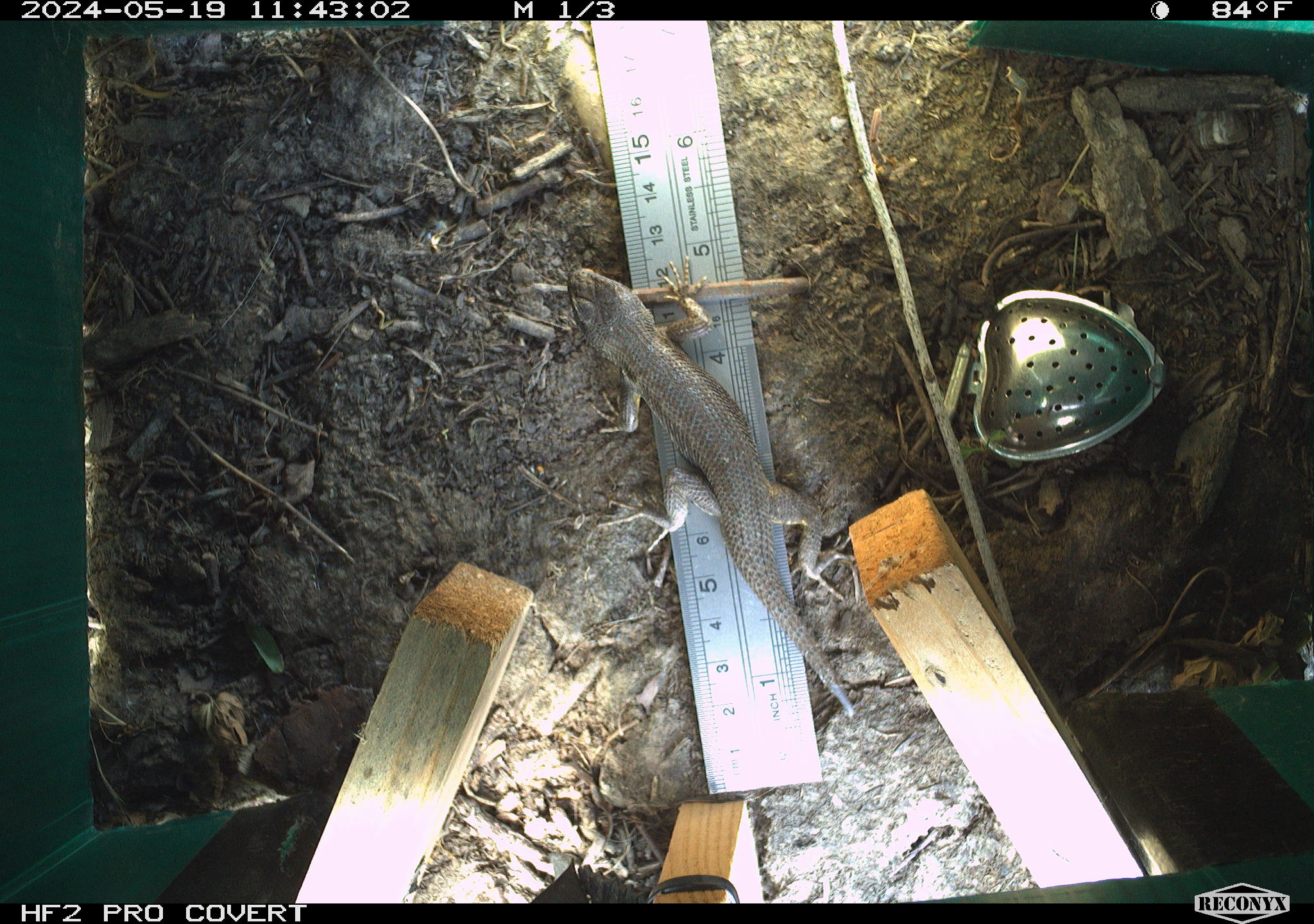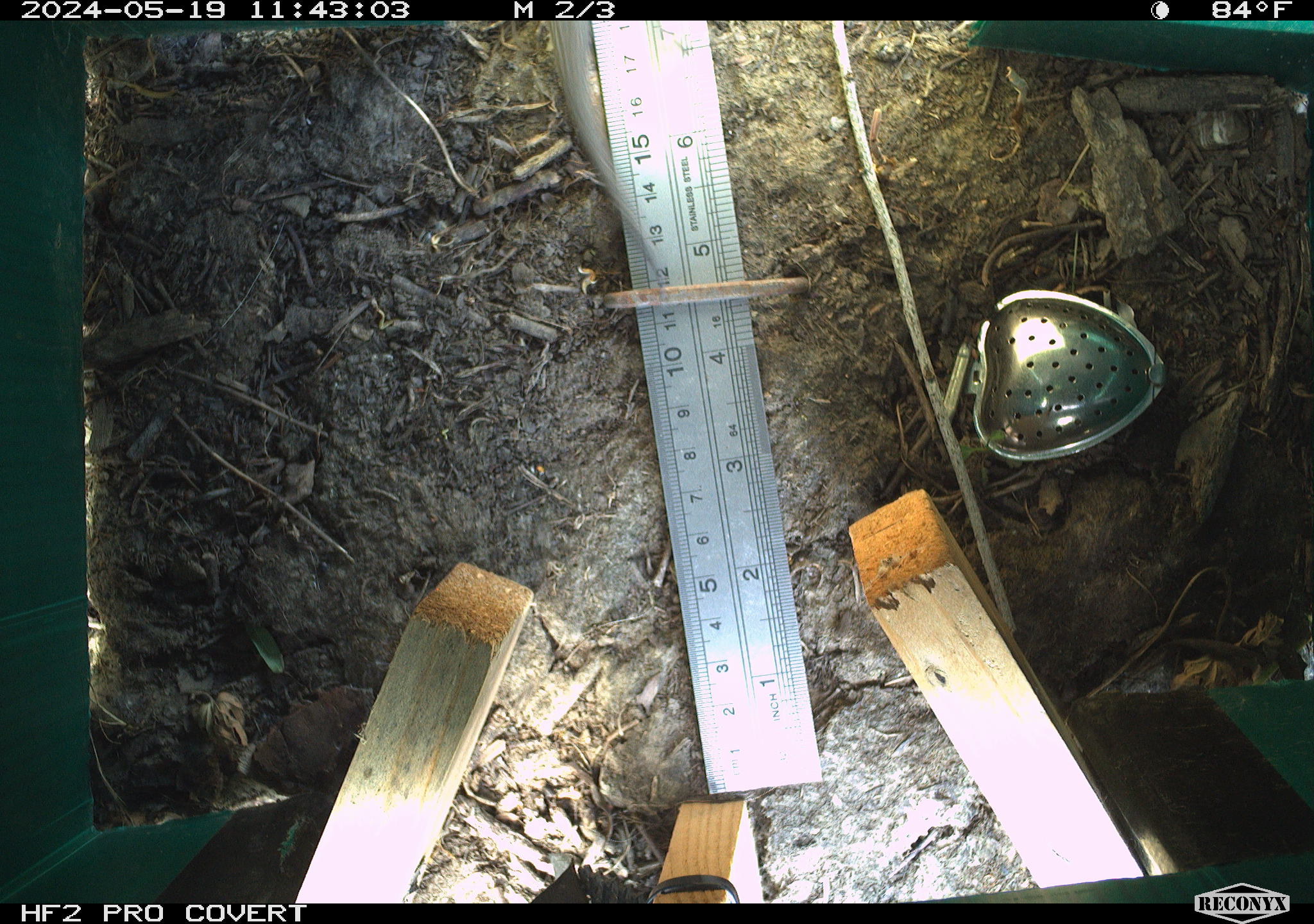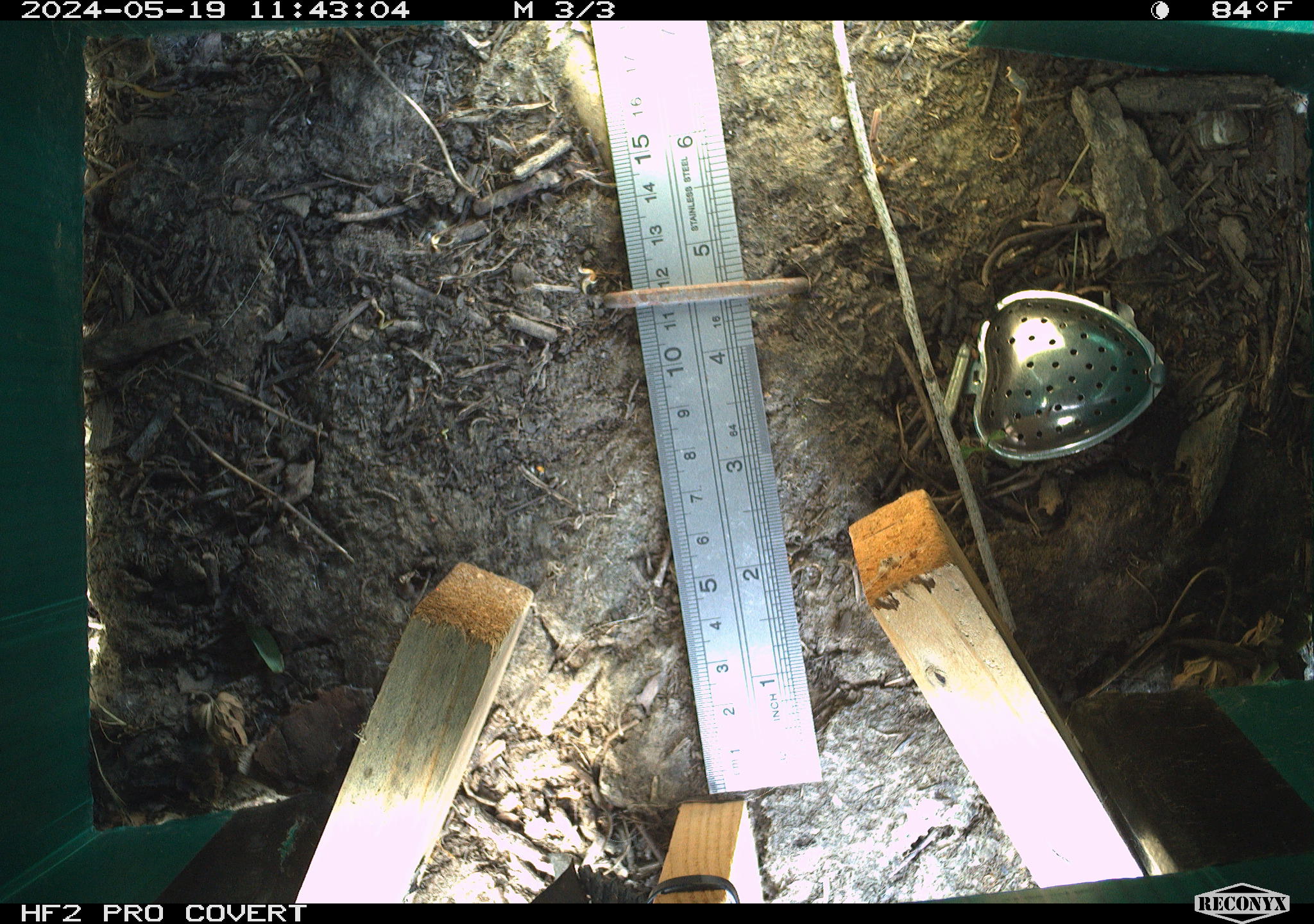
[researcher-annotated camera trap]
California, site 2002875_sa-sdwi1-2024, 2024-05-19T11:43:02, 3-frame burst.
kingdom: Animalia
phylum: Chordata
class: Reptilia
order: Squamata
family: Phrynosomatidae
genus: Sceloporus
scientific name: Sceloporus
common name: spiny lizards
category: sceloporus species